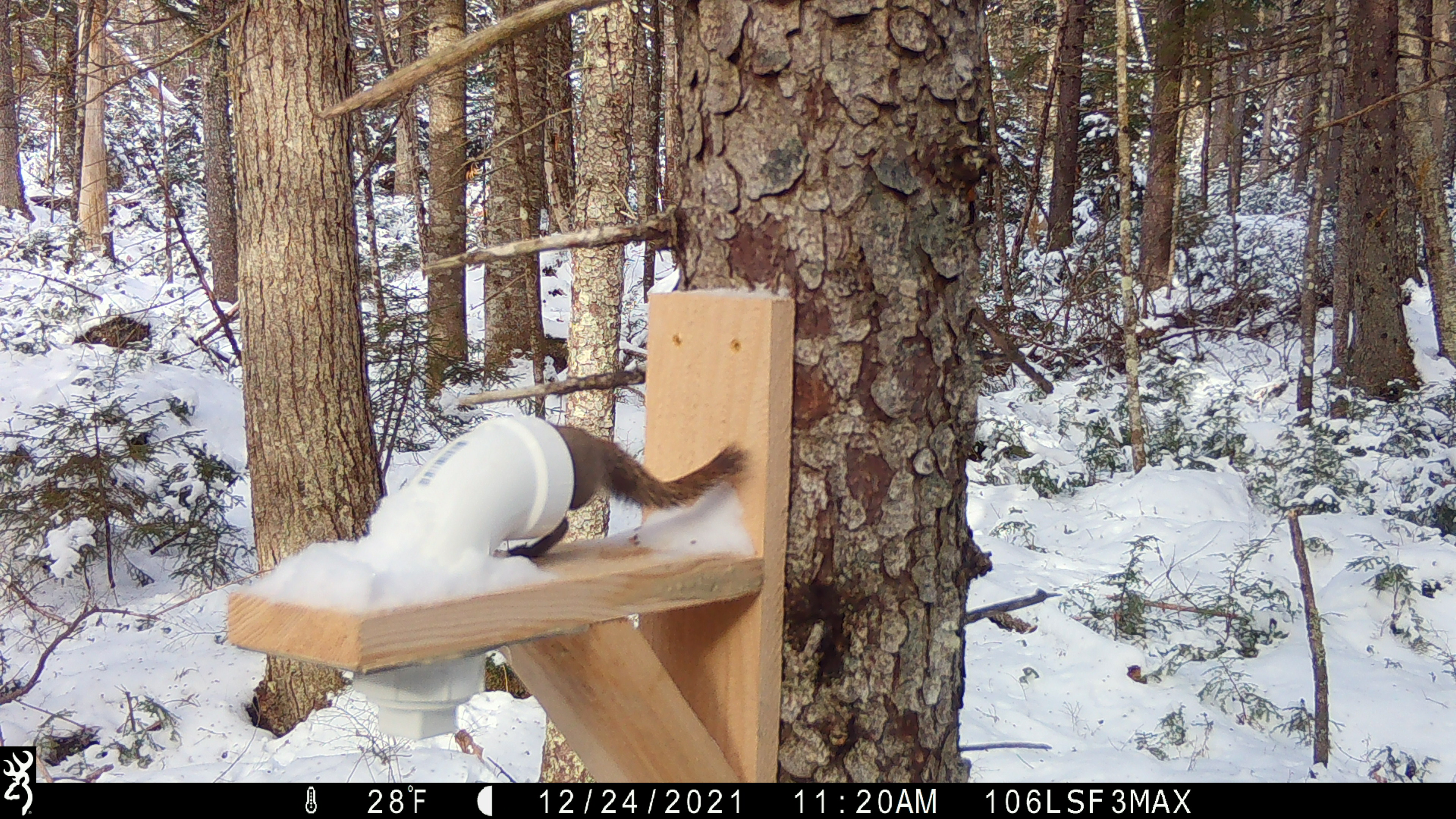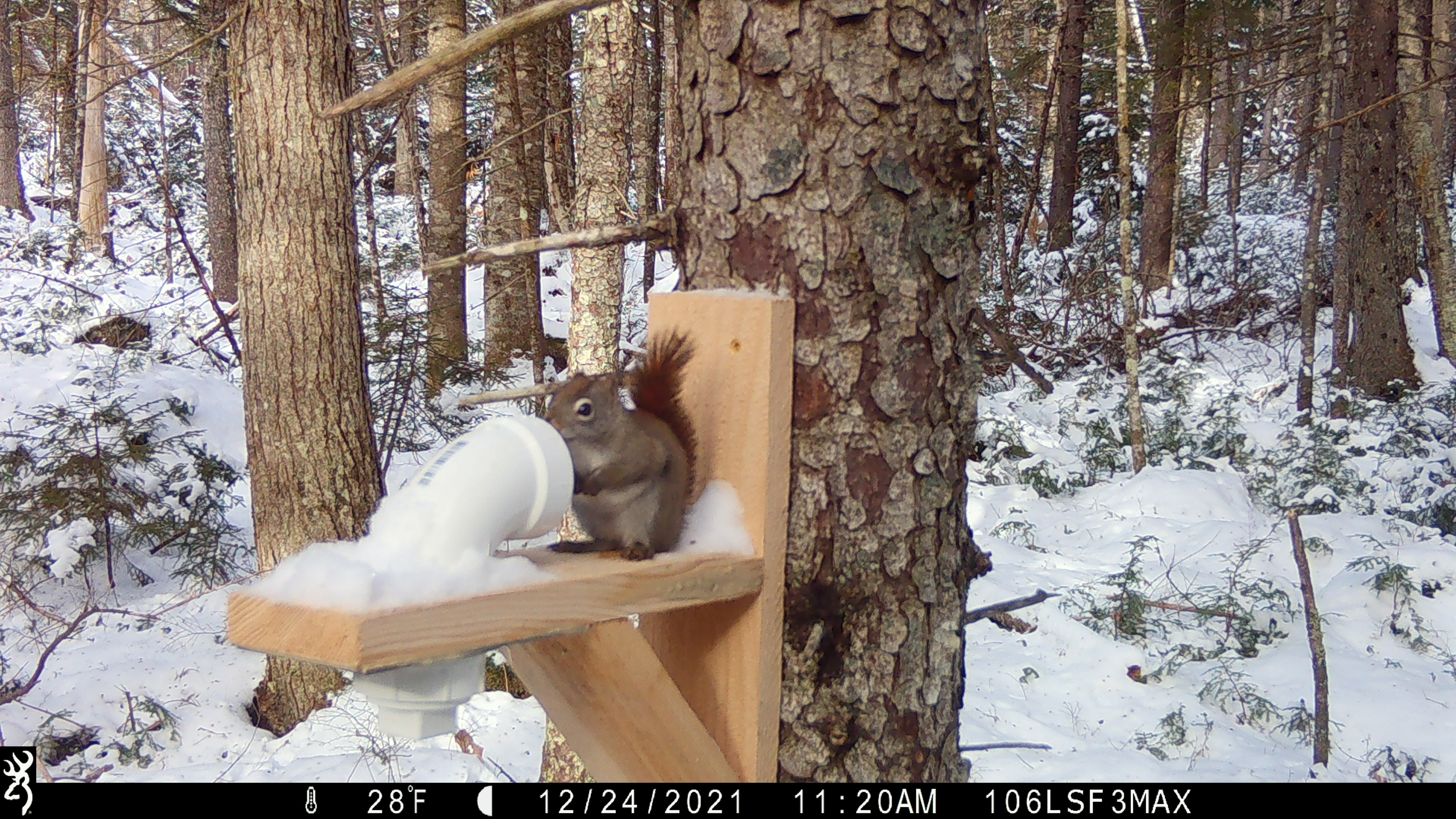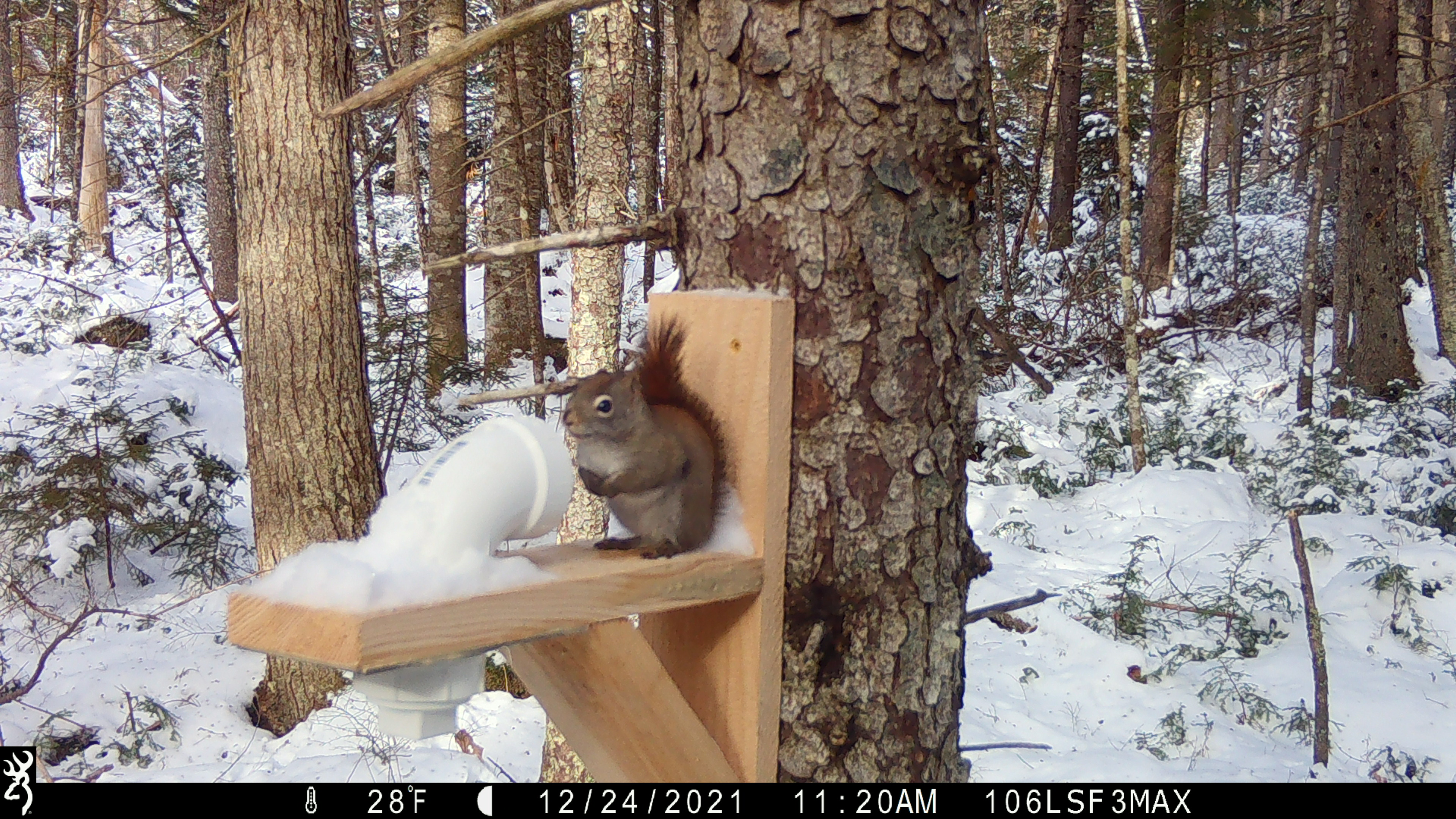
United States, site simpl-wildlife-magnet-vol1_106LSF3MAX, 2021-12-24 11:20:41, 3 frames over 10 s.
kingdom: Animalia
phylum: Chordata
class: Mammalia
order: Rodentia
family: Sciuridae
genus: Tamiasciurus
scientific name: Tamiasciurus hudsonicus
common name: red squirrel